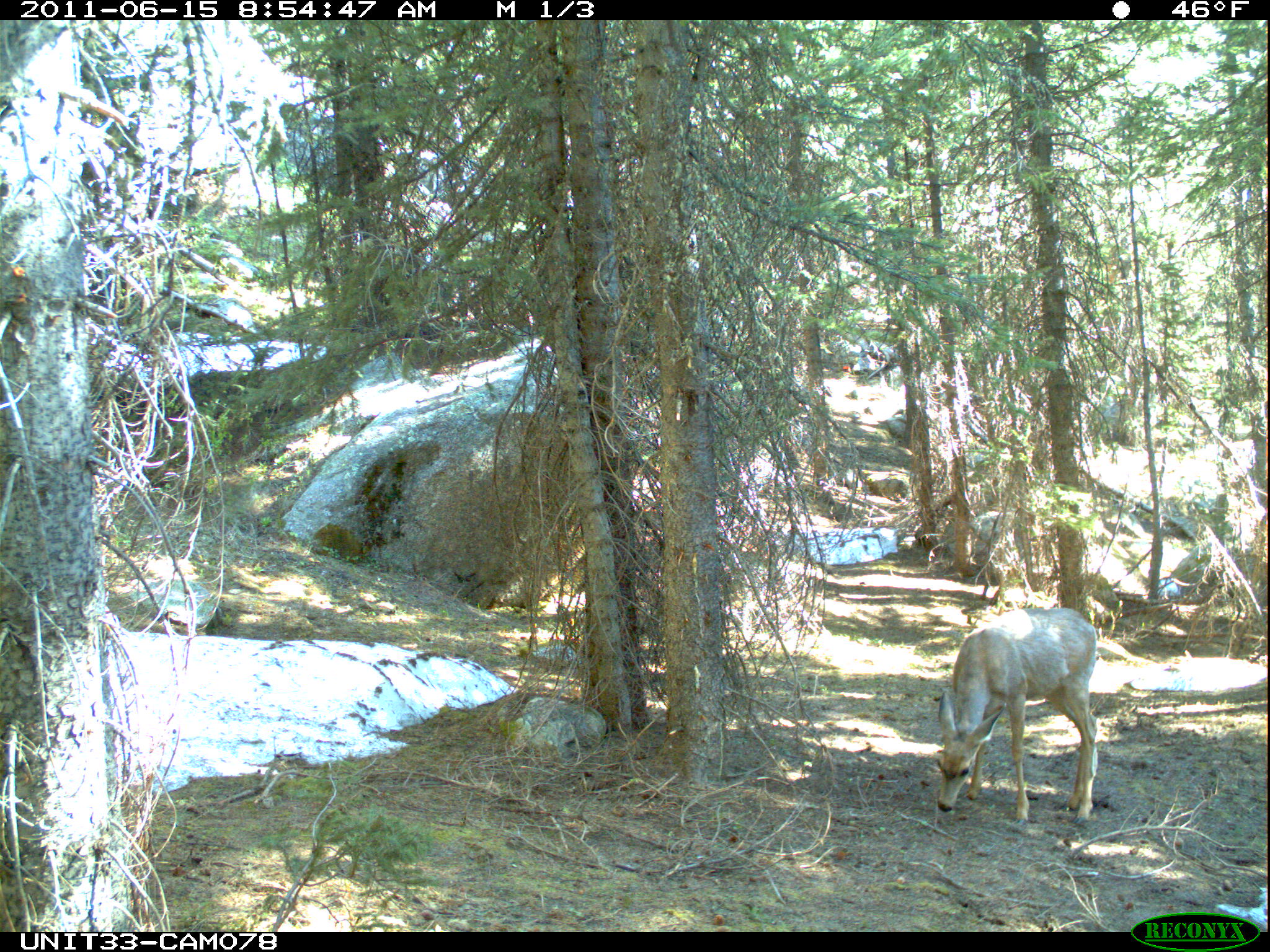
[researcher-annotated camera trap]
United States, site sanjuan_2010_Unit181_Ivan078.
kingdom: Animalia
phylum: Chordata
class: Mammalia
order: Artiodactyla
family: Cervidae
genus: Odocoileus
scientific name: Odocoileus hemionus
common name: mule deer